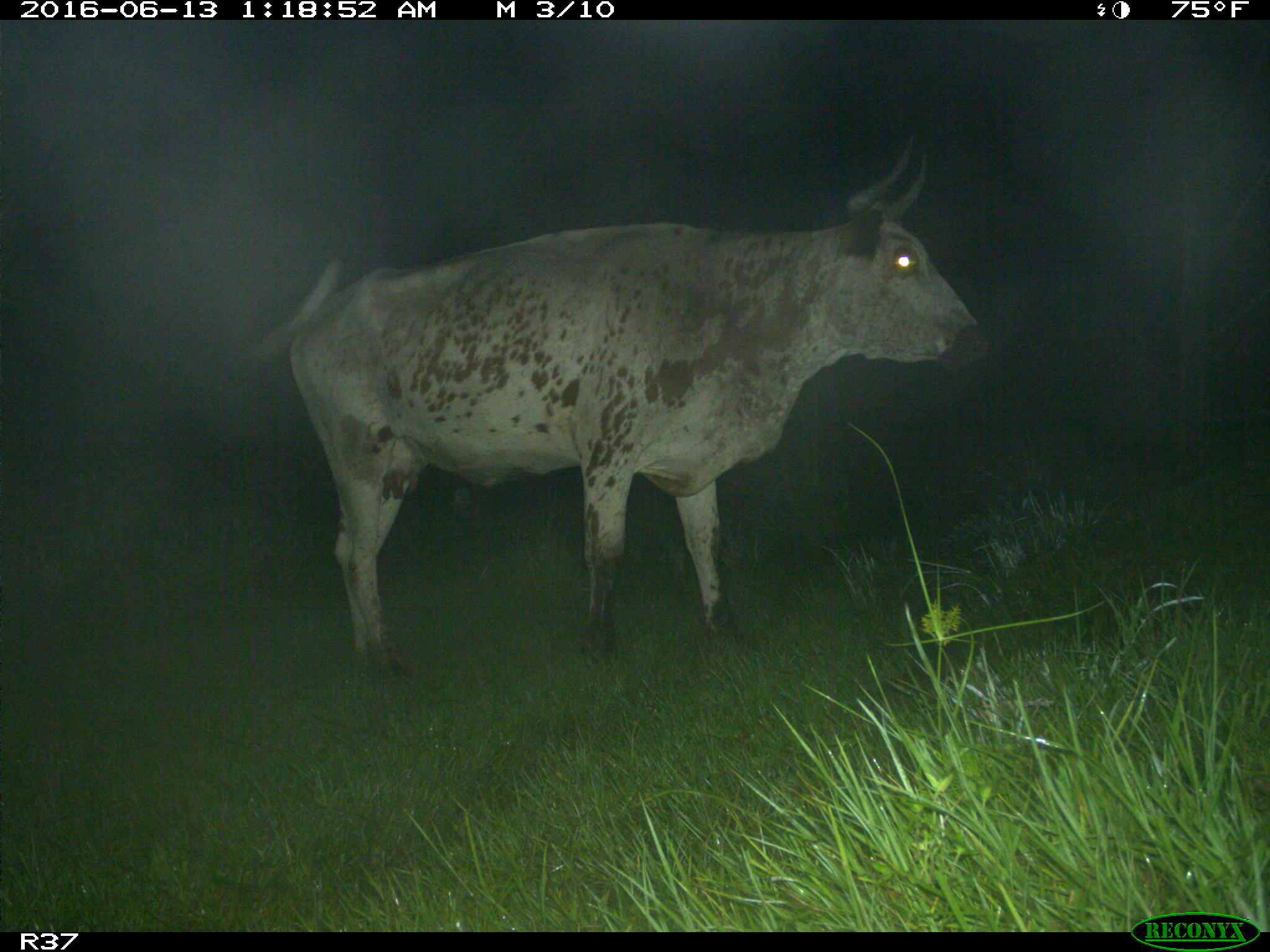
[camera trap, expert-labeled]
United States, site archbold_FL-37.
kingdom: Animalia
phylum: Chordata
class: Mammalia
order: Artiodactyla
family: Bovidae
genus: Bos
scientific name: Bos taurus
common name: domestic cow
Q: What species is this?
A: Bos taurus (domestic cow).